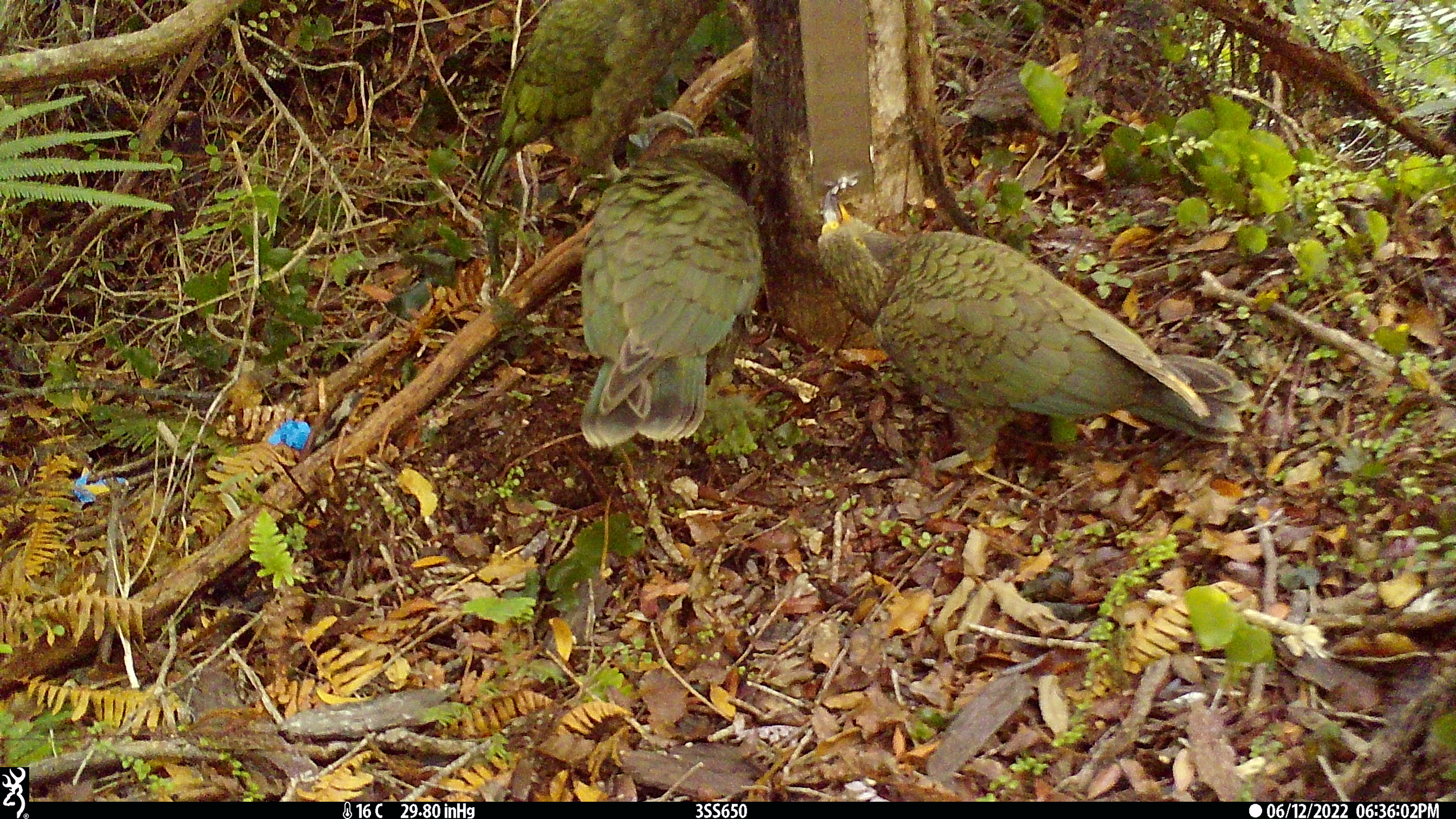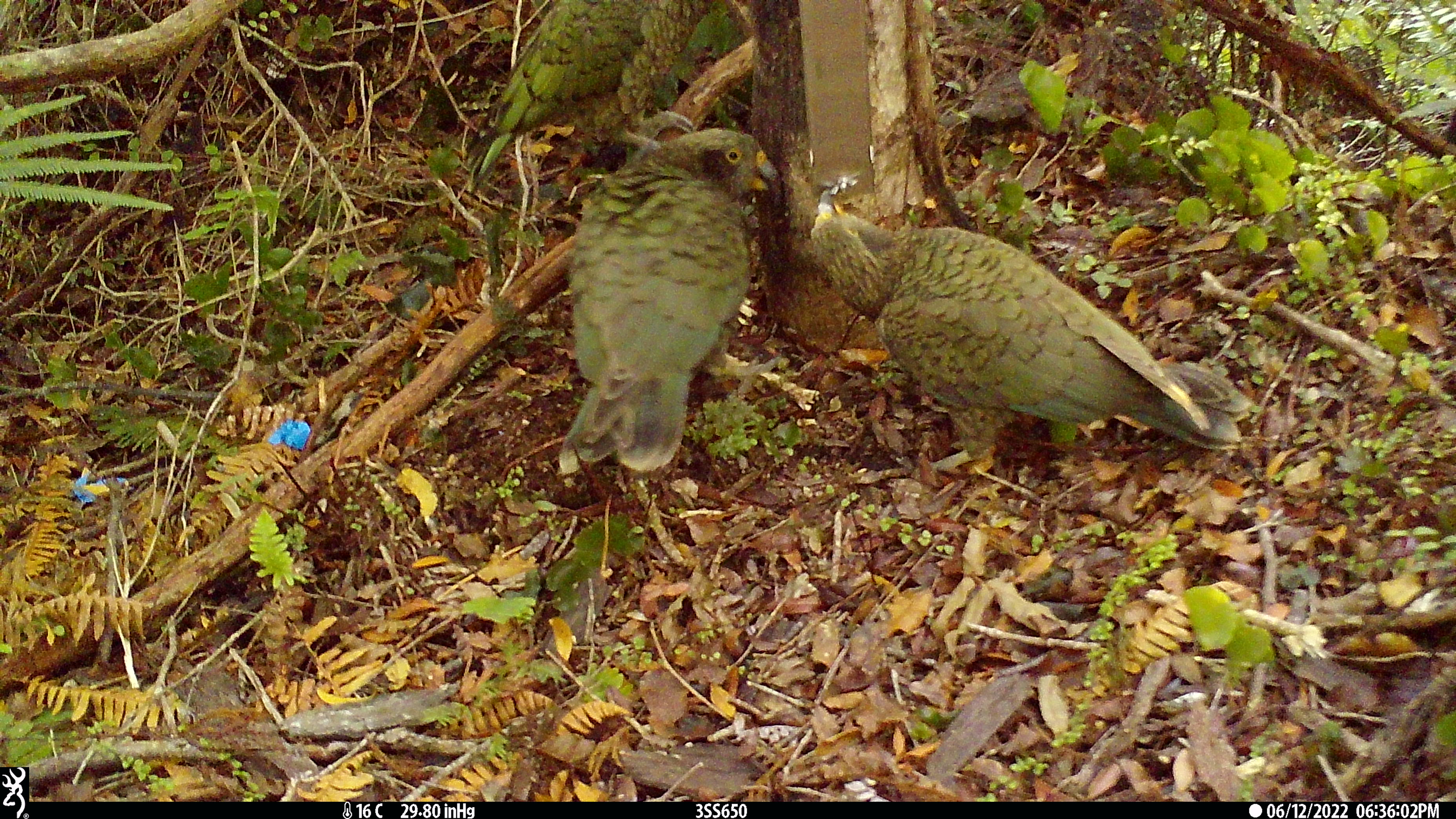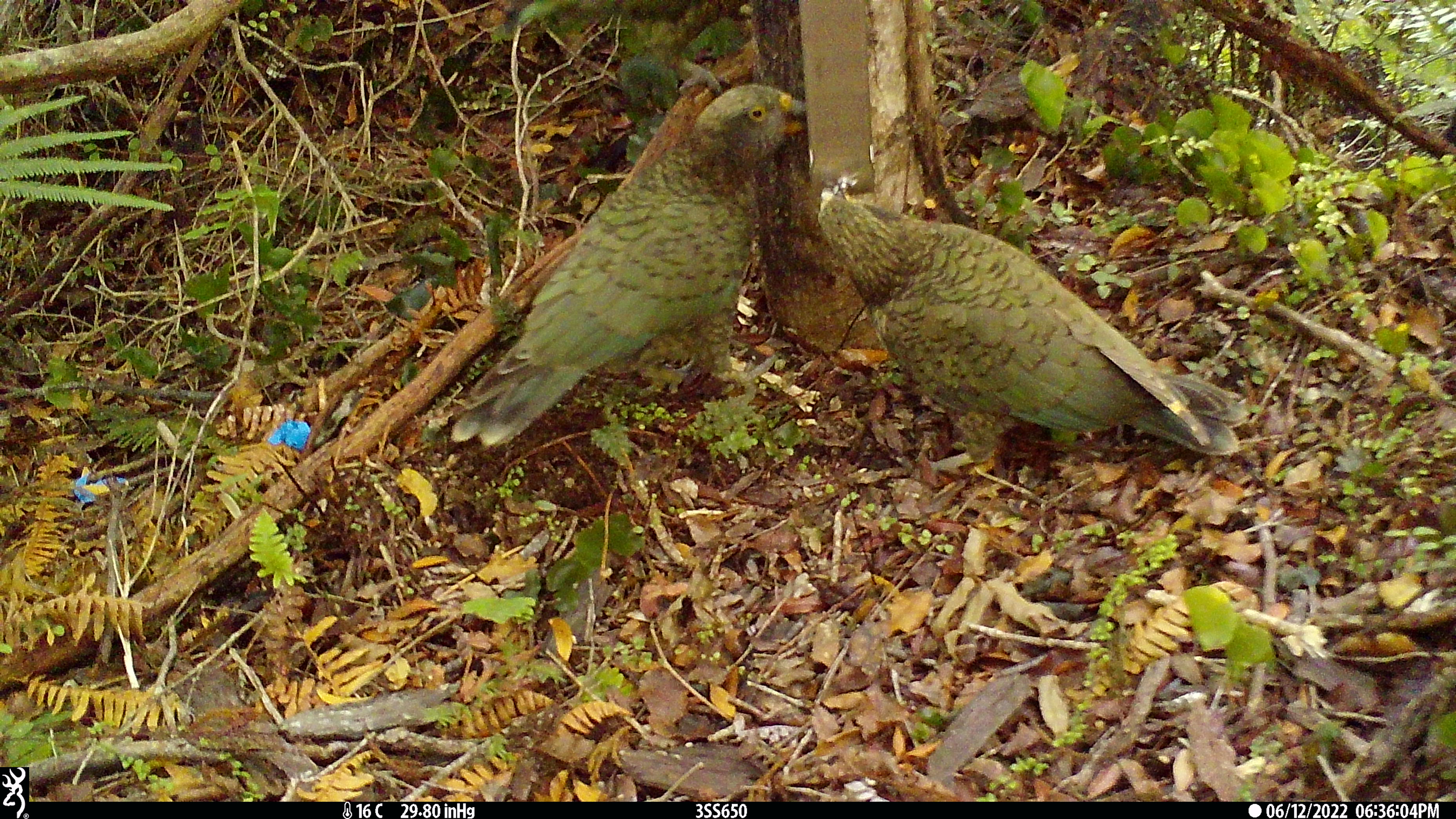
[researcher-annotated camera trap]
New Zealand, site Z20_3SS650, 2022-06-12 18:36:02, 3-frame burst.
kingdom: Animalia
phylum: Chordata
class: Aves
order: Psittaciformes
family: Strigopidae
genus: Nestor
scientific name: Nestor notabilis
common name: kea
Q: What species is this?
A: Kea (Nestor notabilis).